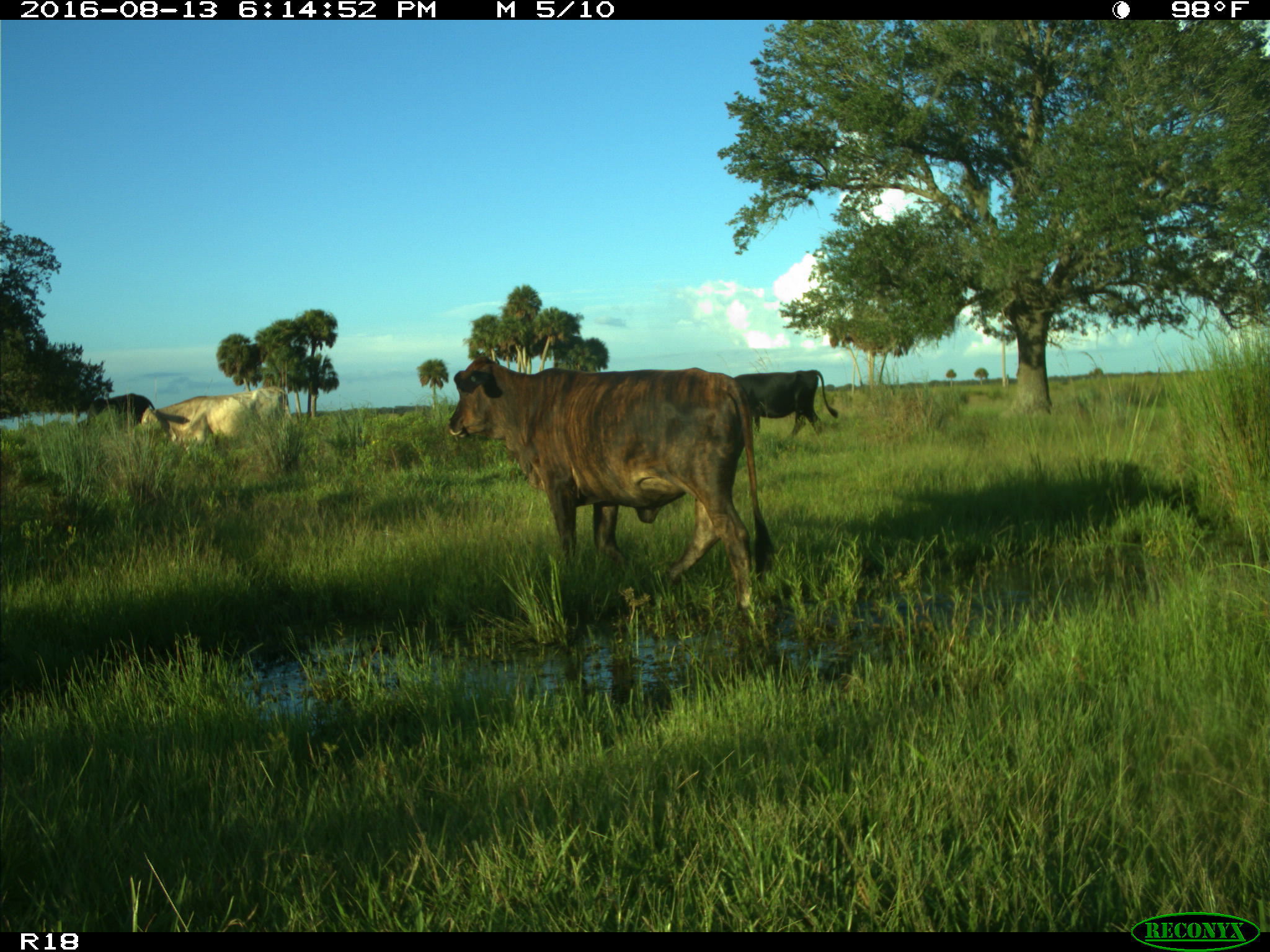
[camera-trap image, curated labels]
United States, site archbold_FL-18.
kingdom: Animalia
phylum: Chordata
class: Mammalia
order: Artiodactyla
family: Bovidae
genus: Bos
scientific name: Bos taurus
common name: domestic cow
Bos taurus (domestic cow).